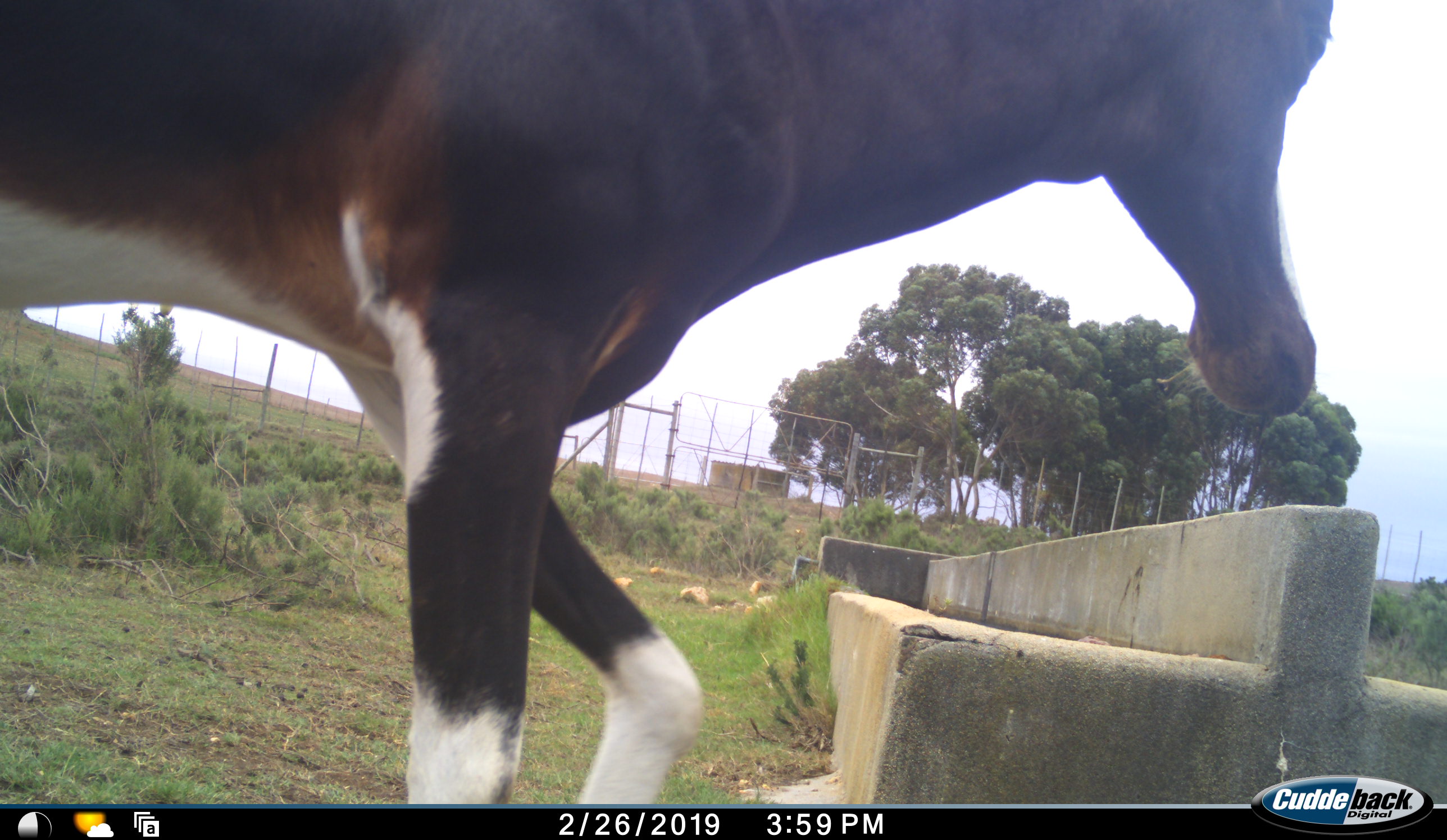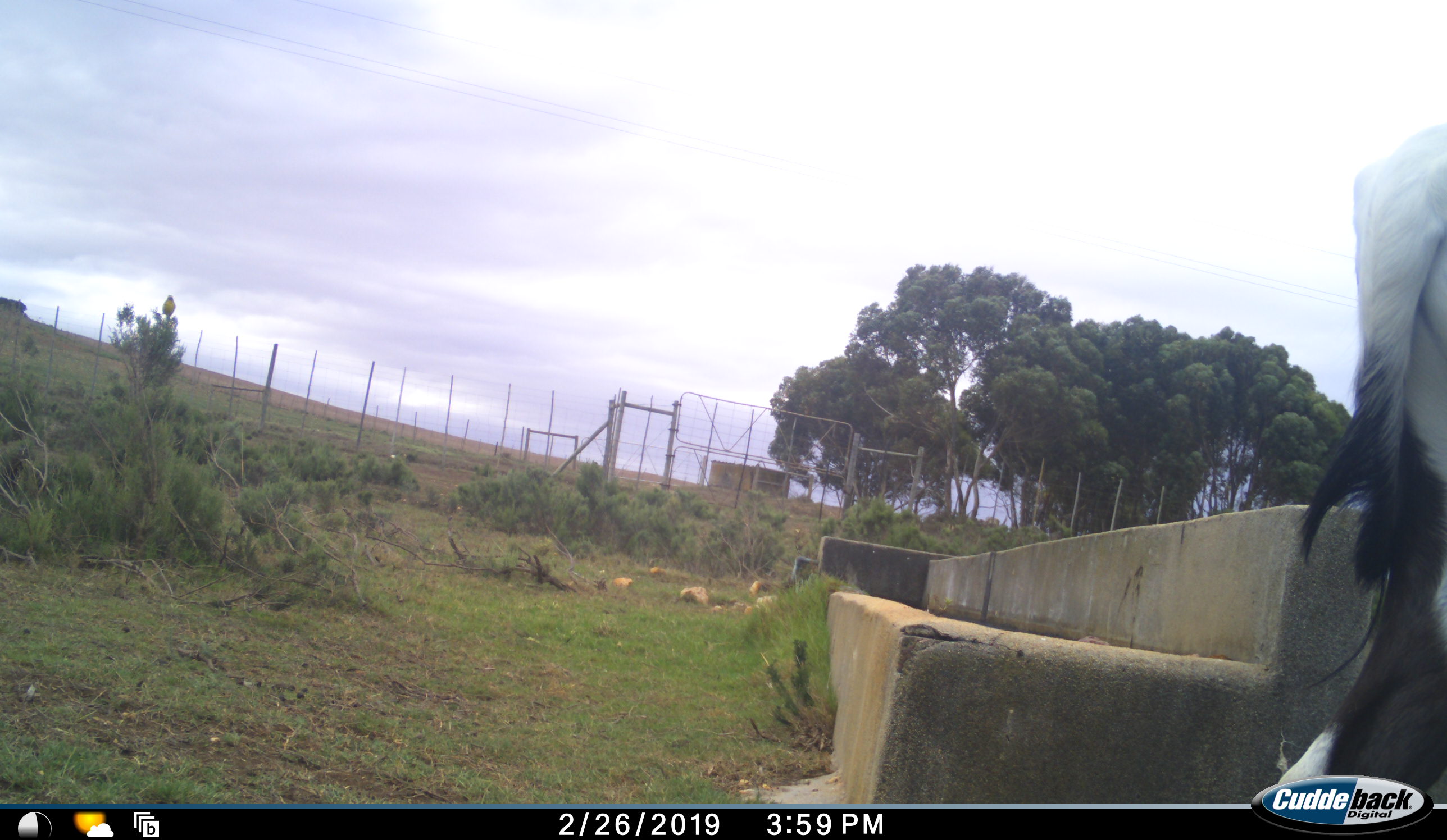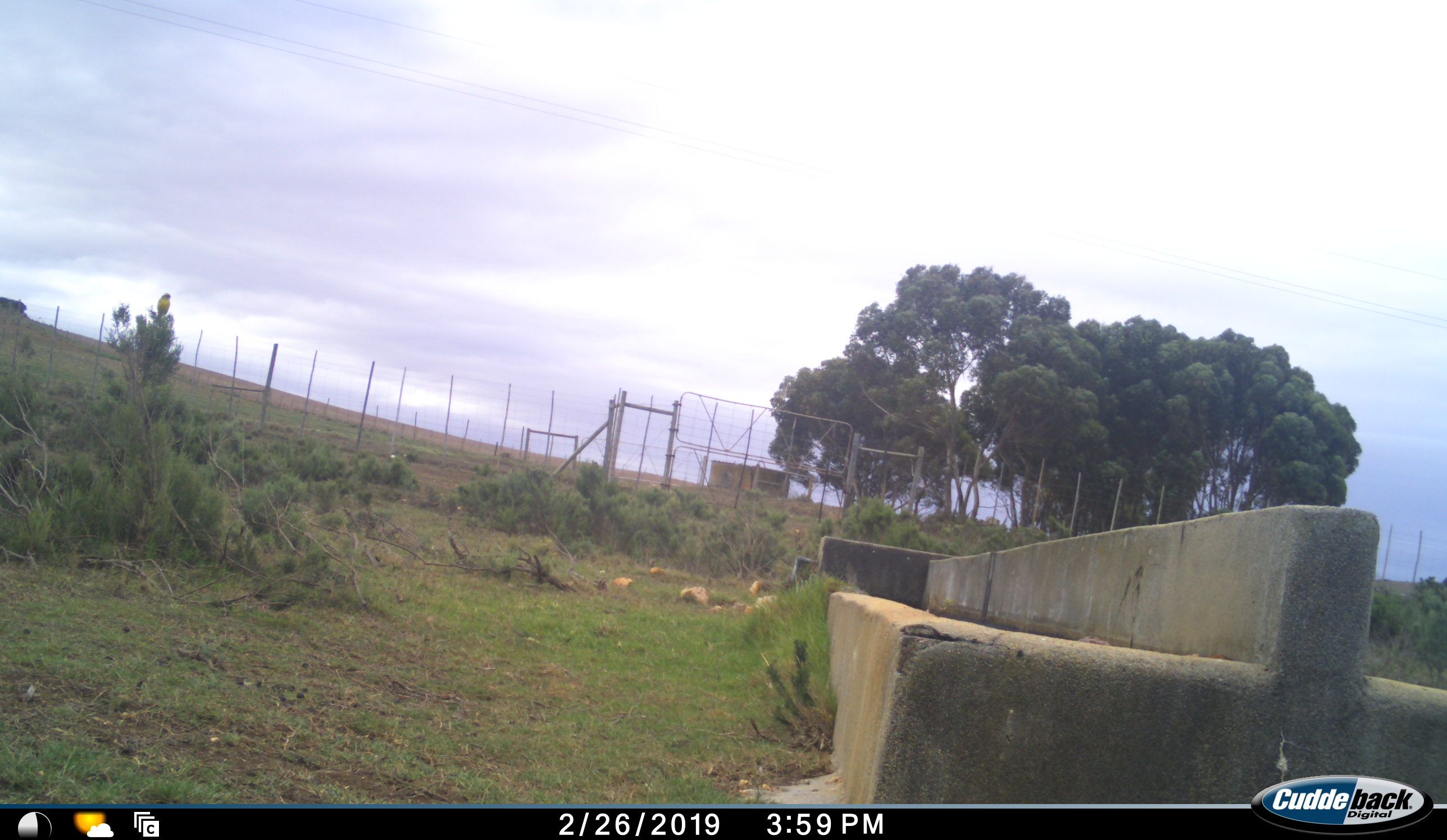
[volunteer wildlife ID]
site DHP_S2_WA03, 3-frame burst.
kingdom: Animalia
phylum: Chordata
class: Mammalia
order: Artiodactyla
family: Bovidae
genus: Damaliscus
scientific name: Damaliscus pygargus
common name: bontebok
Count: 1.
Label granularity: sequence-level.